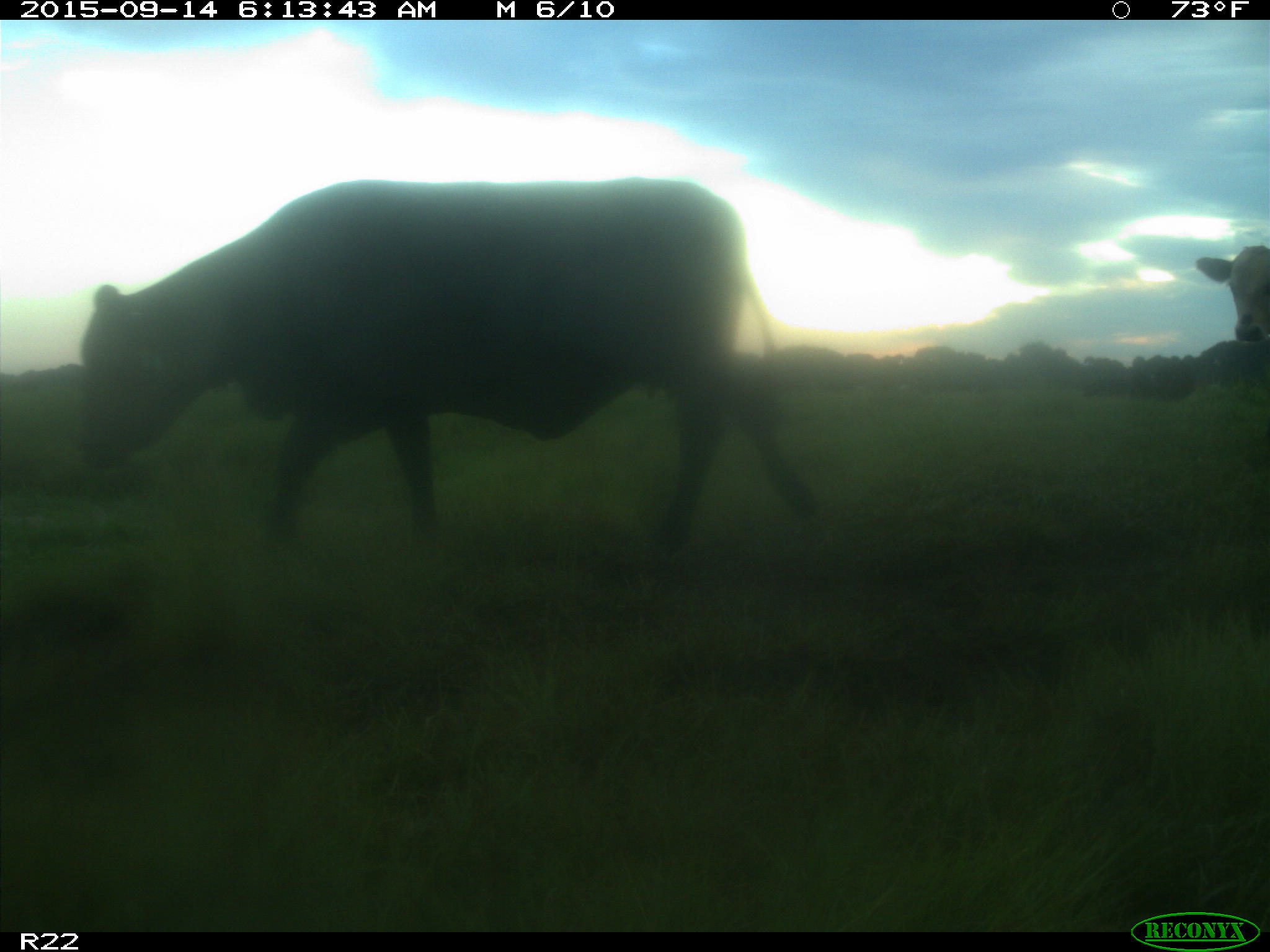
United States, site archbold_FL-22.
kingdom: Animalia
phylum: Chordata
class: Mammalia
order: Artiodactyla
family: Bovidae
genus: Bos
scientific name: Bos taurus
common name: domestic cow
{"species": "Bos taurus (domestic cow)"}